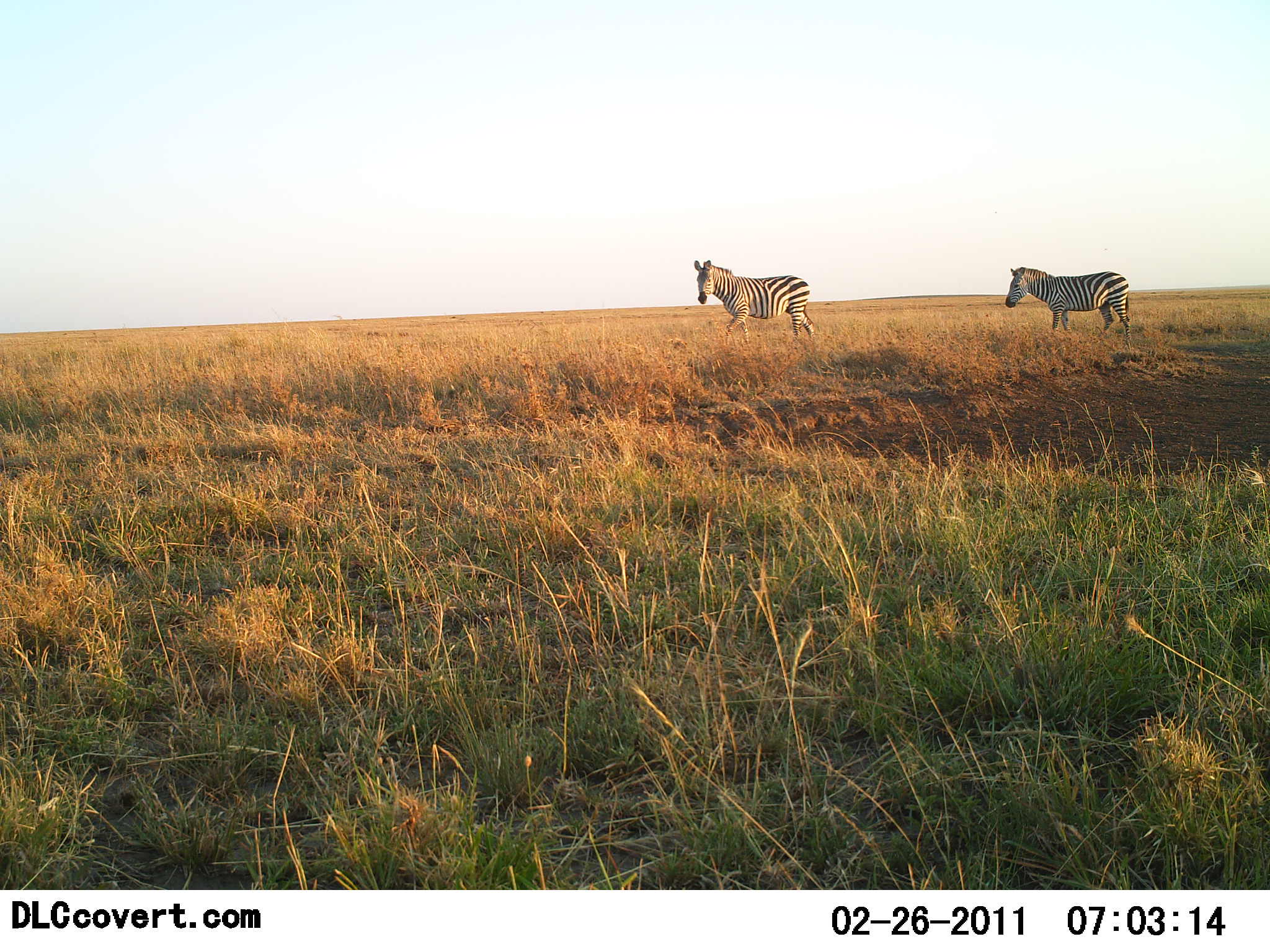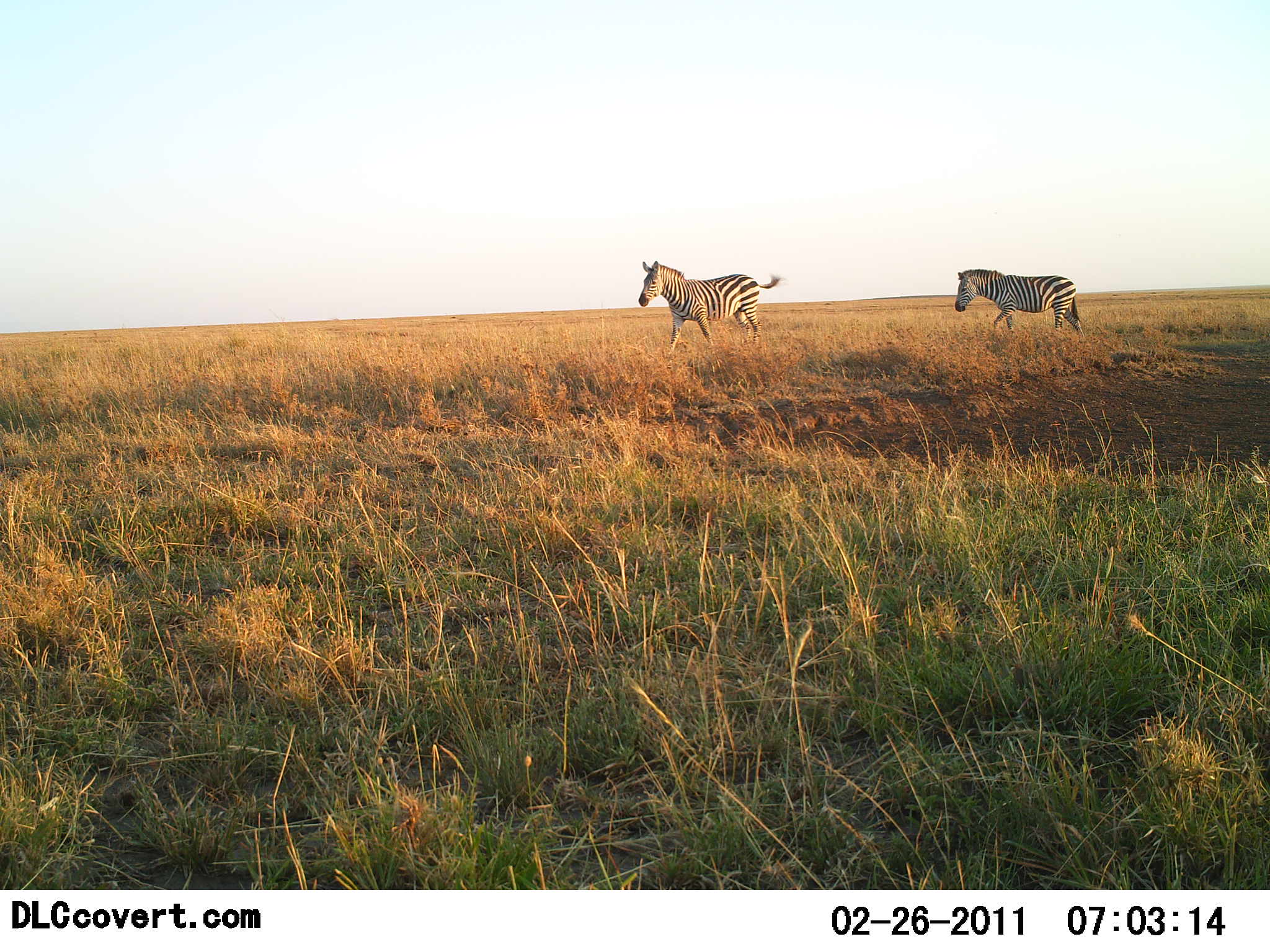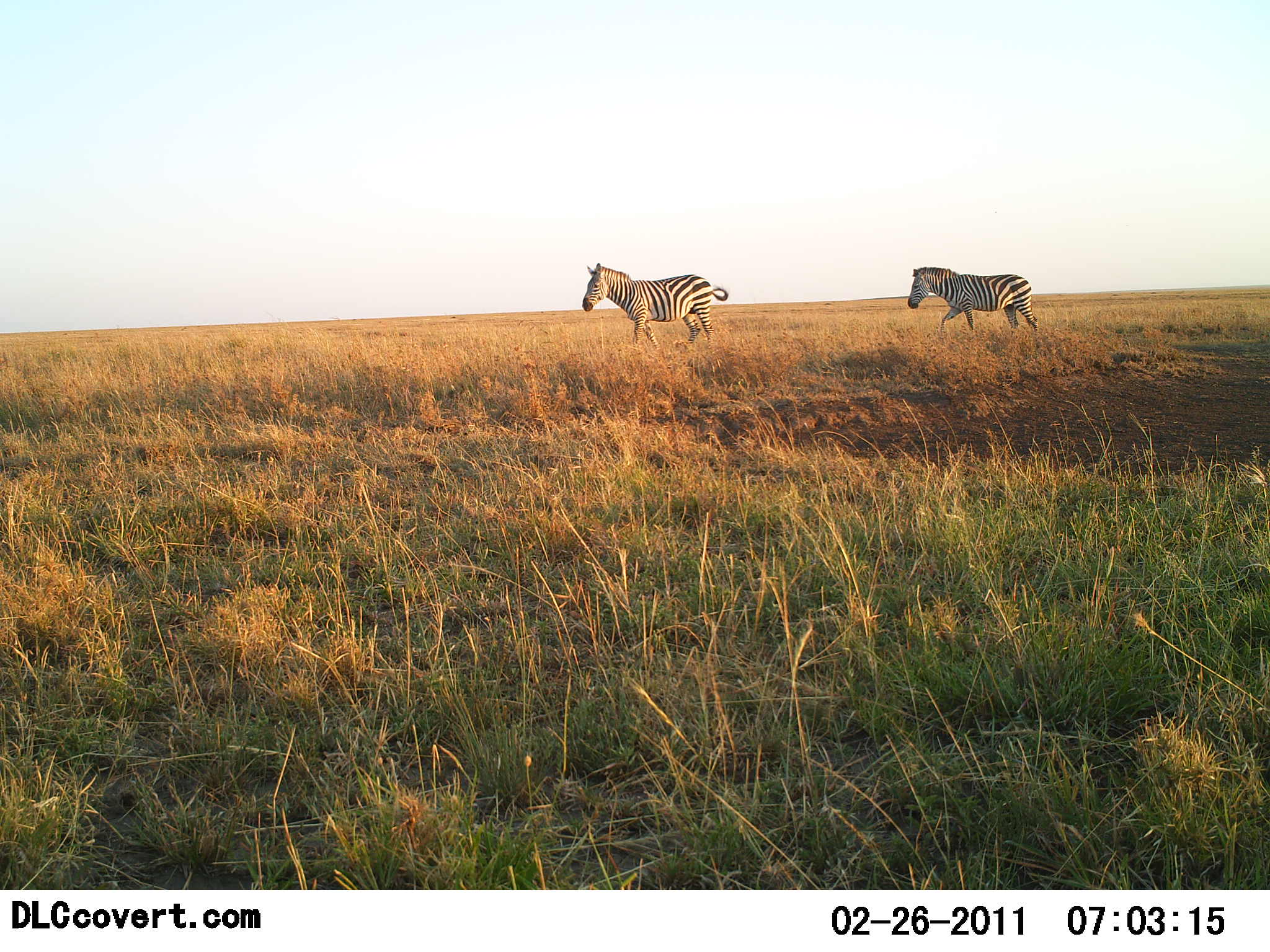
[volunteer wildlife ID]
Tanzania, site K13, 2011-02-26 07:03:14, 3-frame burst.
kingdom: Animalia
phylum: Chordata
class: Mammalia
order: Perissodactyla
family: Equidae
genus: Equus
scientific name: Equus quagga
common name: plains zebra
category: zebra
Zebra (plains zebra) (Equus quagga), count 2. Behavior (volunteer vote fractions): standing 0%, resting 0%, moving 100%, interacting 0%. Young present (vote fraction): 0%. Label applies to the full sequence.